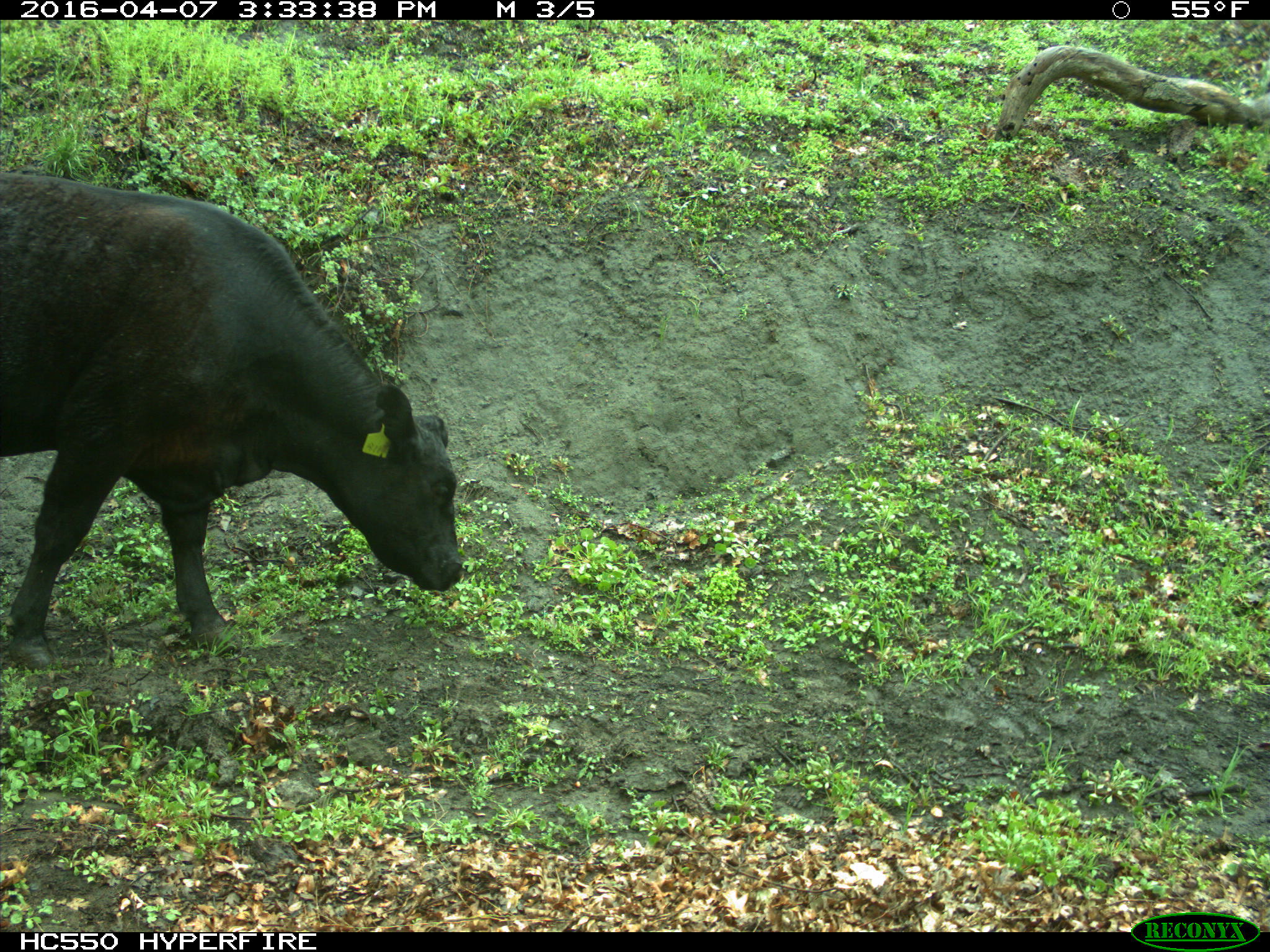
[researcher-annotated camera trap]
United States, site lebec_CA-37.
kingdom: Animalia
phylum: Chordata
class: Mammalia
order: Artiodactyla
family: Bovidae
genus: Bos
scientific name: Bos taurus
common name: domestic cow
Bos taurus (domestic cow).